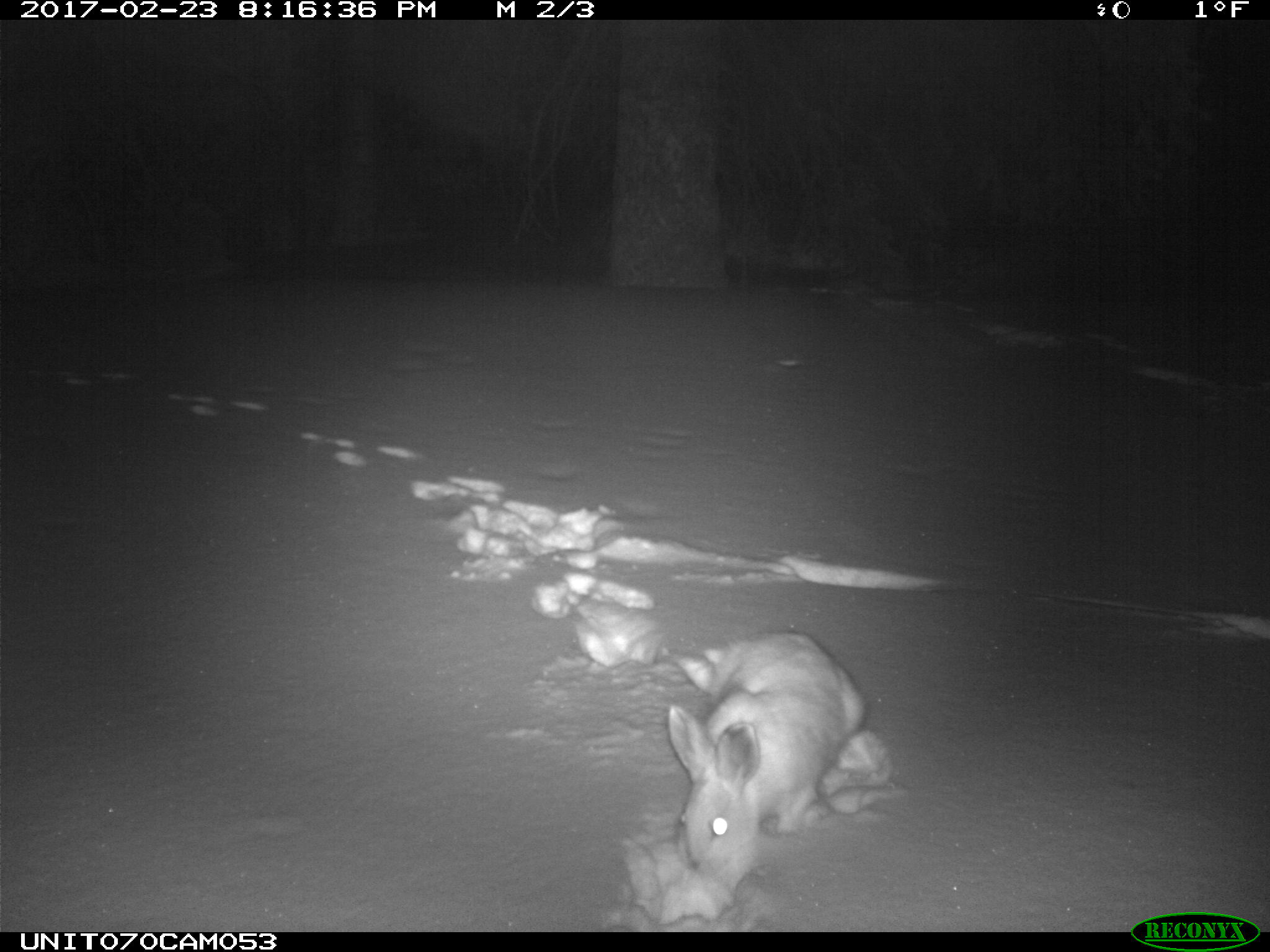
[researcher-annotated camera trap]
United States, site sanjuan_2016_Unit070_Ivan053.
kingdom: Animalia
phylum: Chordata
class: Mammalia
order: Lagomorpha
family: Leporidae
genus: Lepus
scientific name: Lepus americanus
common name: snowshoe hare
Lepus americanus (snowshoe hare).